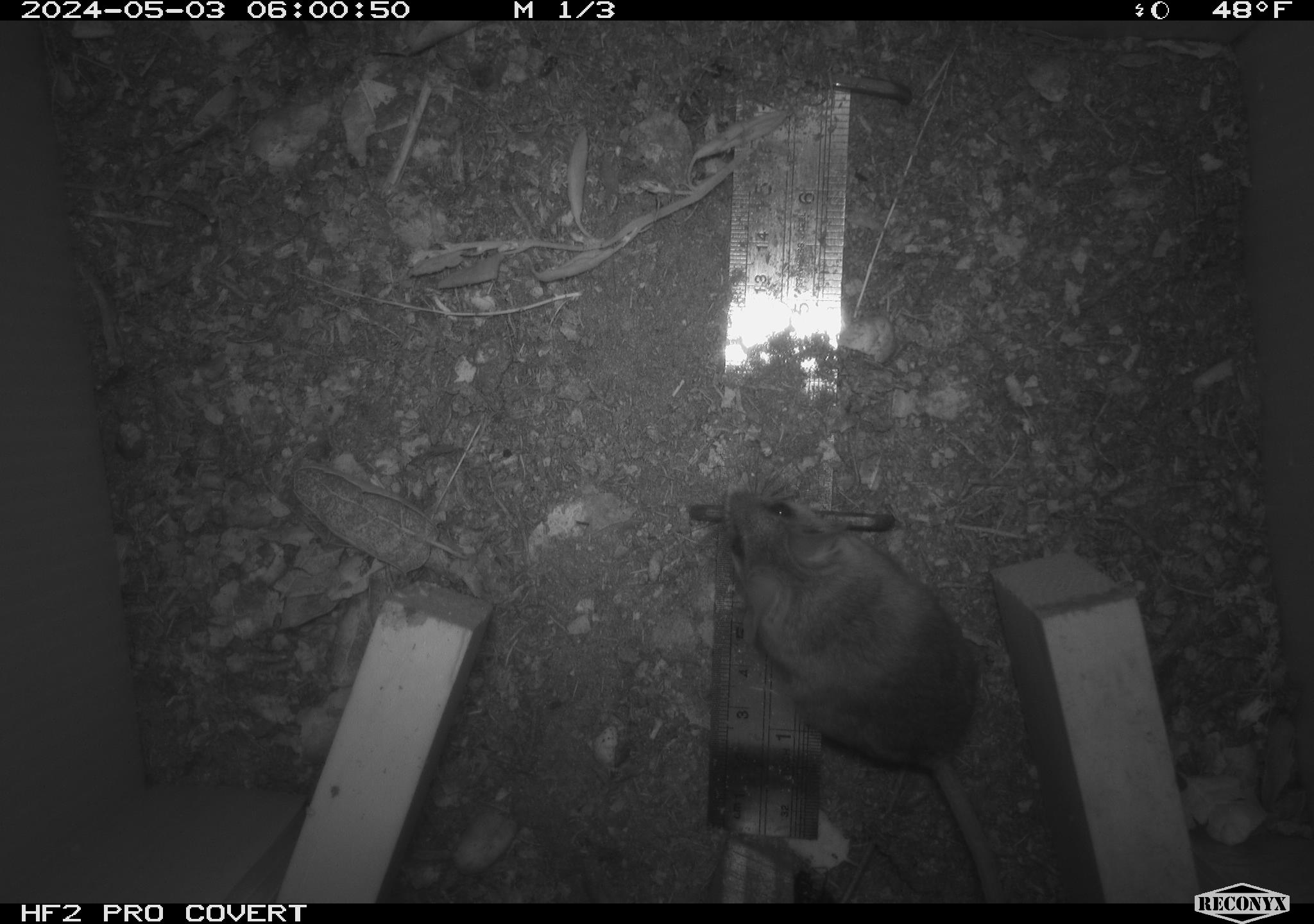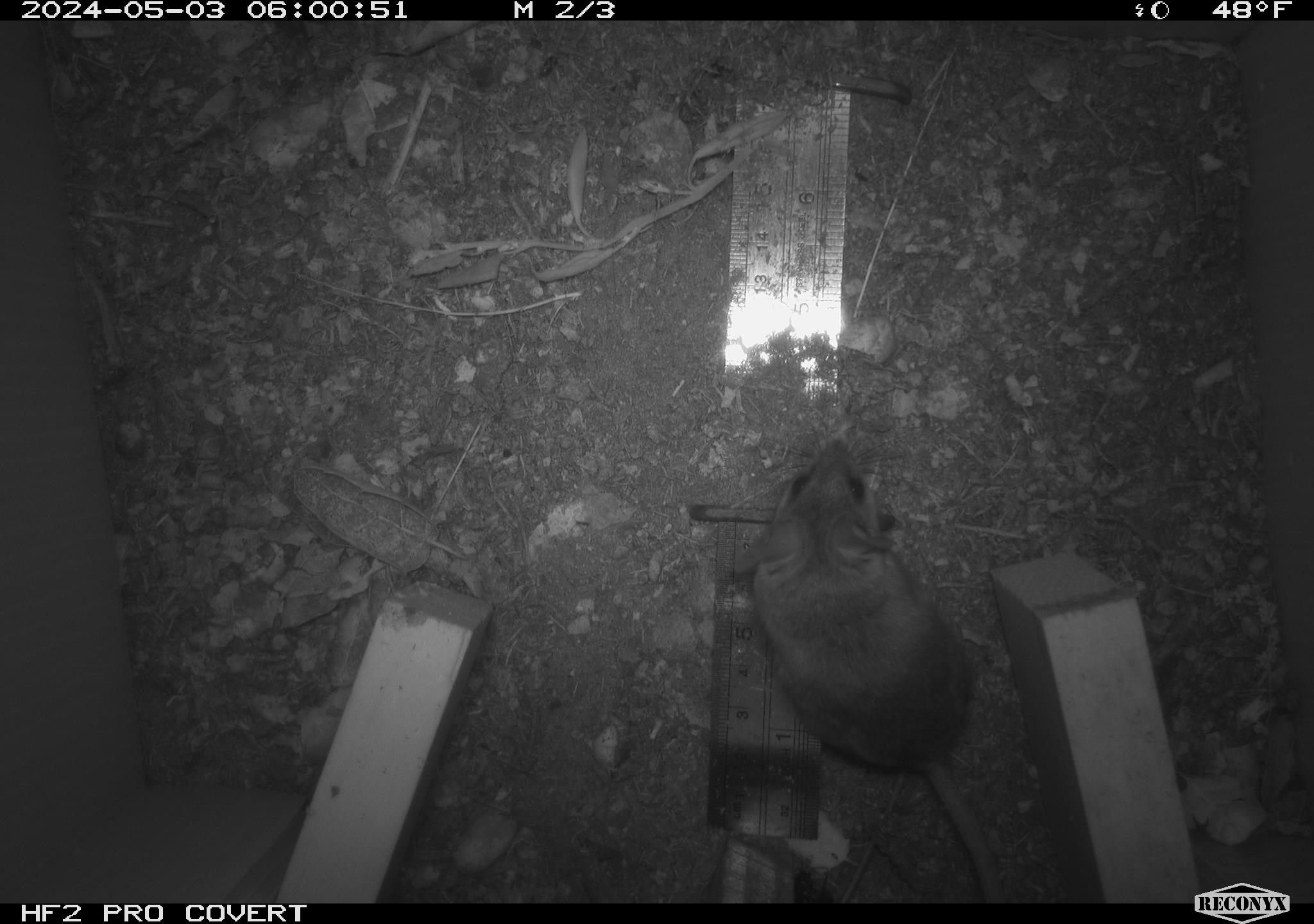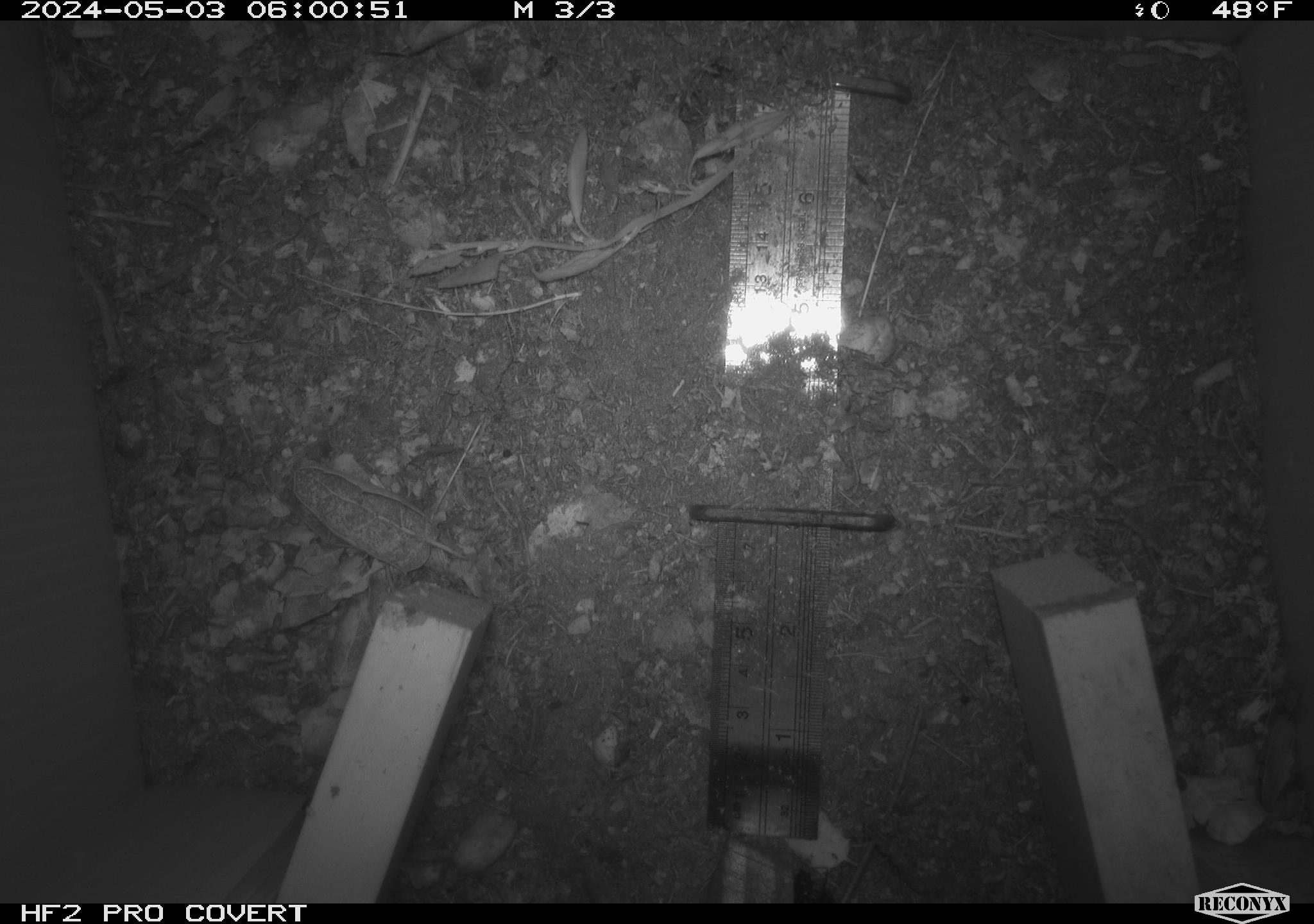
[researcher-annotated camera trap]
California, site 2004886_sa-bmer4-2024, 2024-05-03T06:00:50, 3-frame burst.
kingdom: Animalia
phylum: Chordata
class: Mammalia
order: Rodentia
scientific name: Rodentia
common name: mouse species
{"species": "mouse species (Rodentia)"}